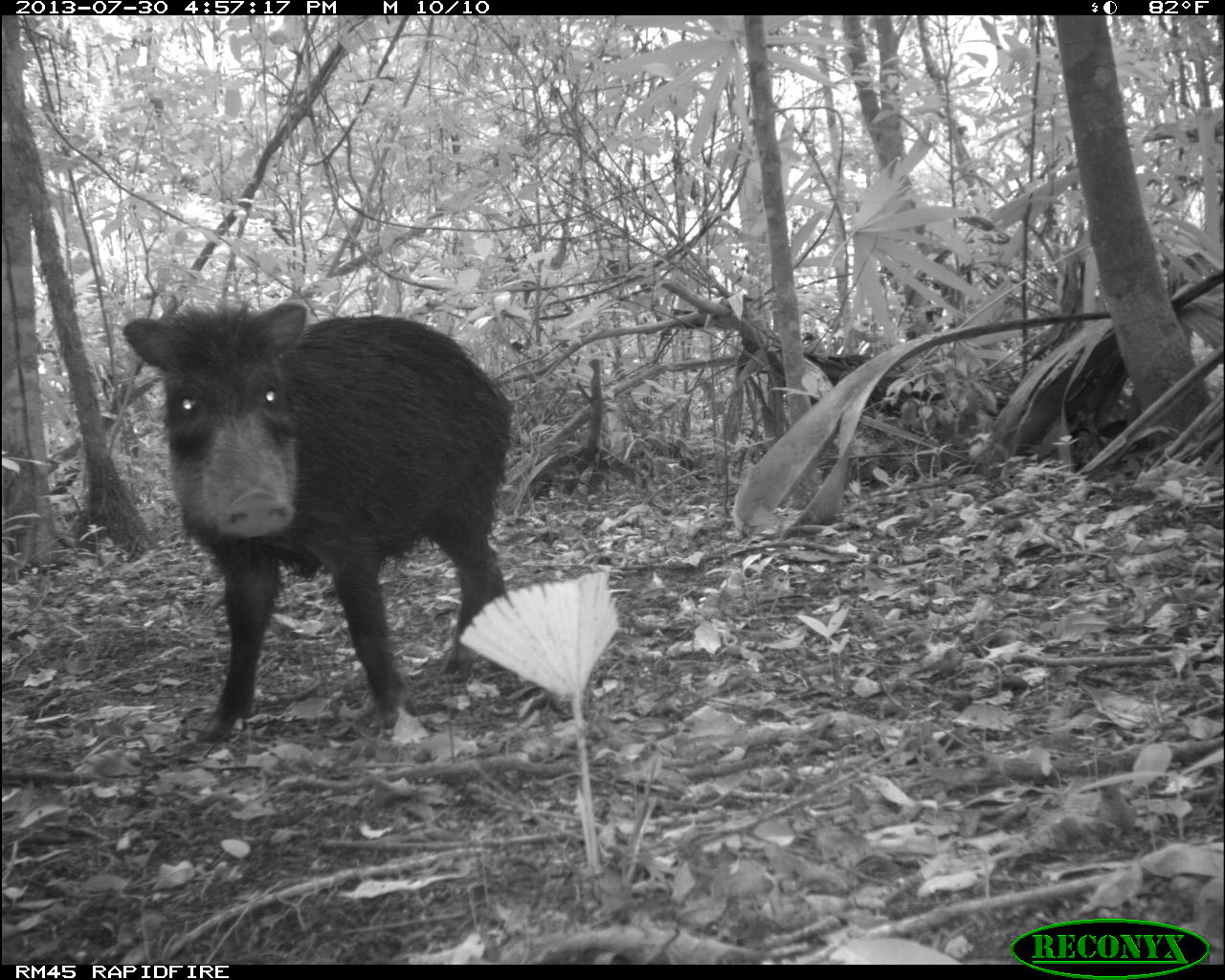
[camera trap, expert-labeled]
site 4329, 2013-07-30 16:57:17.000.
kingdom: Animalia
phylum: Chordata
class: Mammalia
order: Artiodactyla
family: Tayassuidae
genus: Tayassu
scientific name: Tayassu pecari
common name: white-lipped peccary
Tayassu pecari (white-lipped peccary), count 1.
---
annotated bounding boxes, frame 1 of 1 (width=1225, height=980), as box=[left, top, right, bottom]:
tayassu pecari: box=[119, 295, 514, 749]